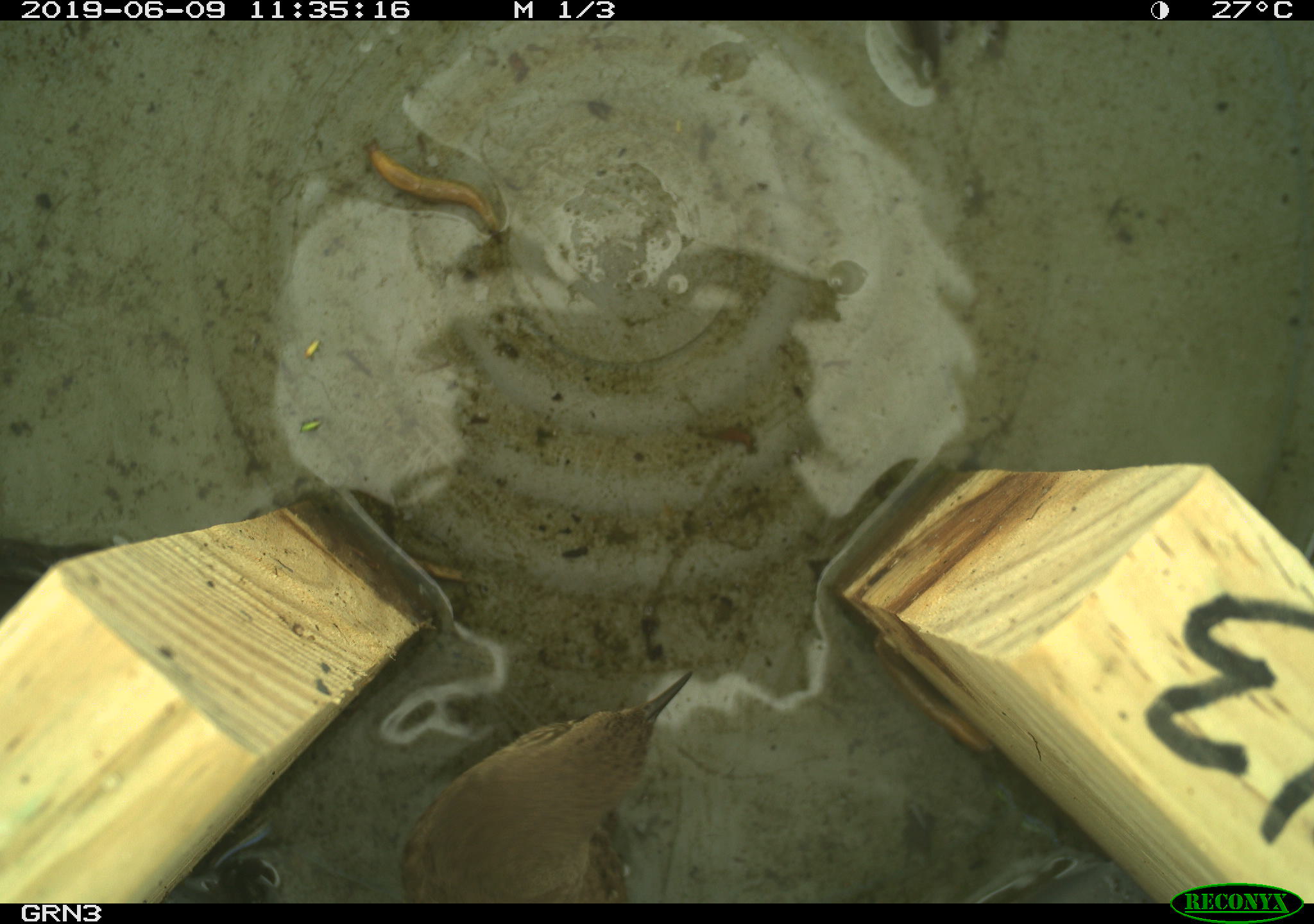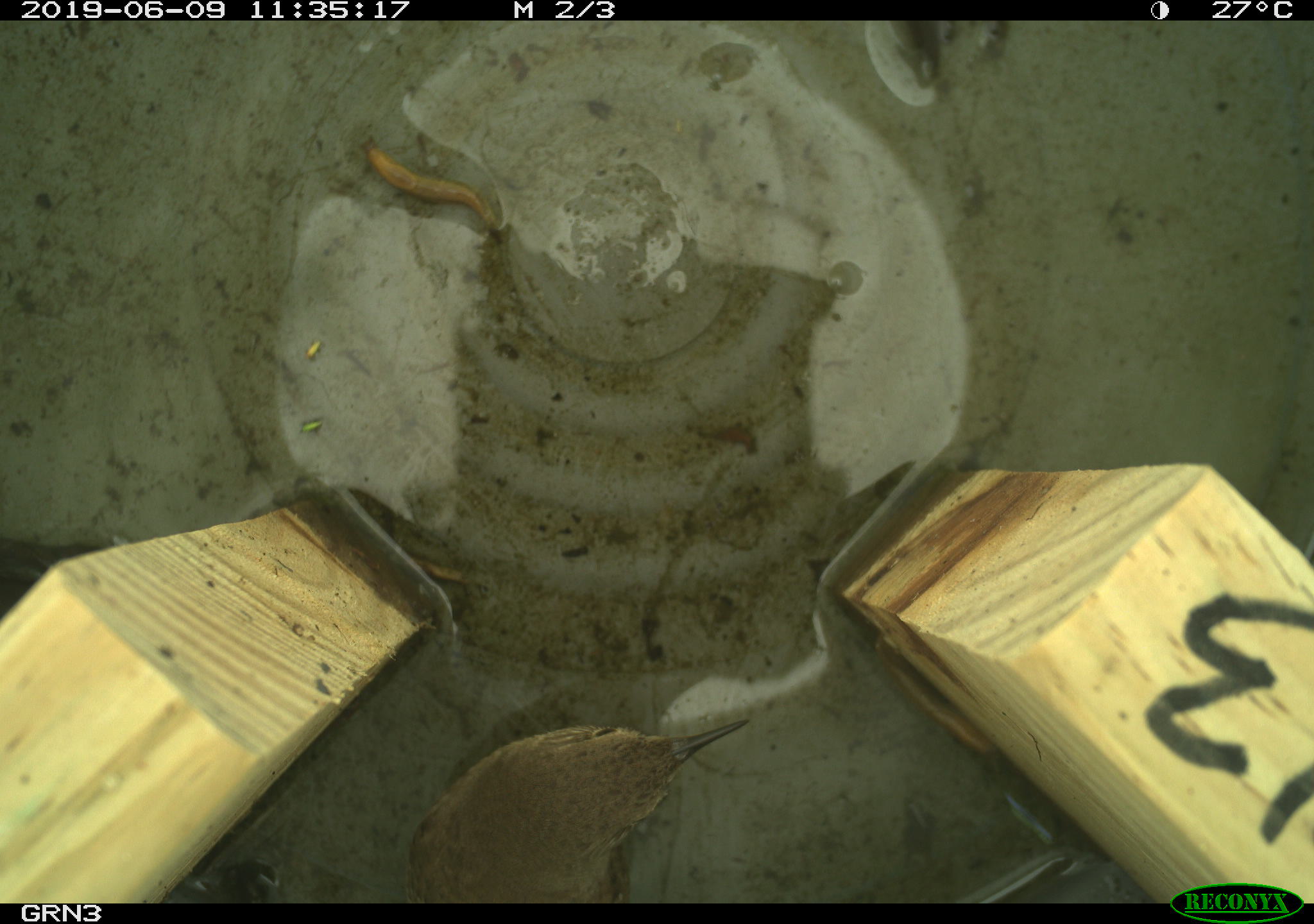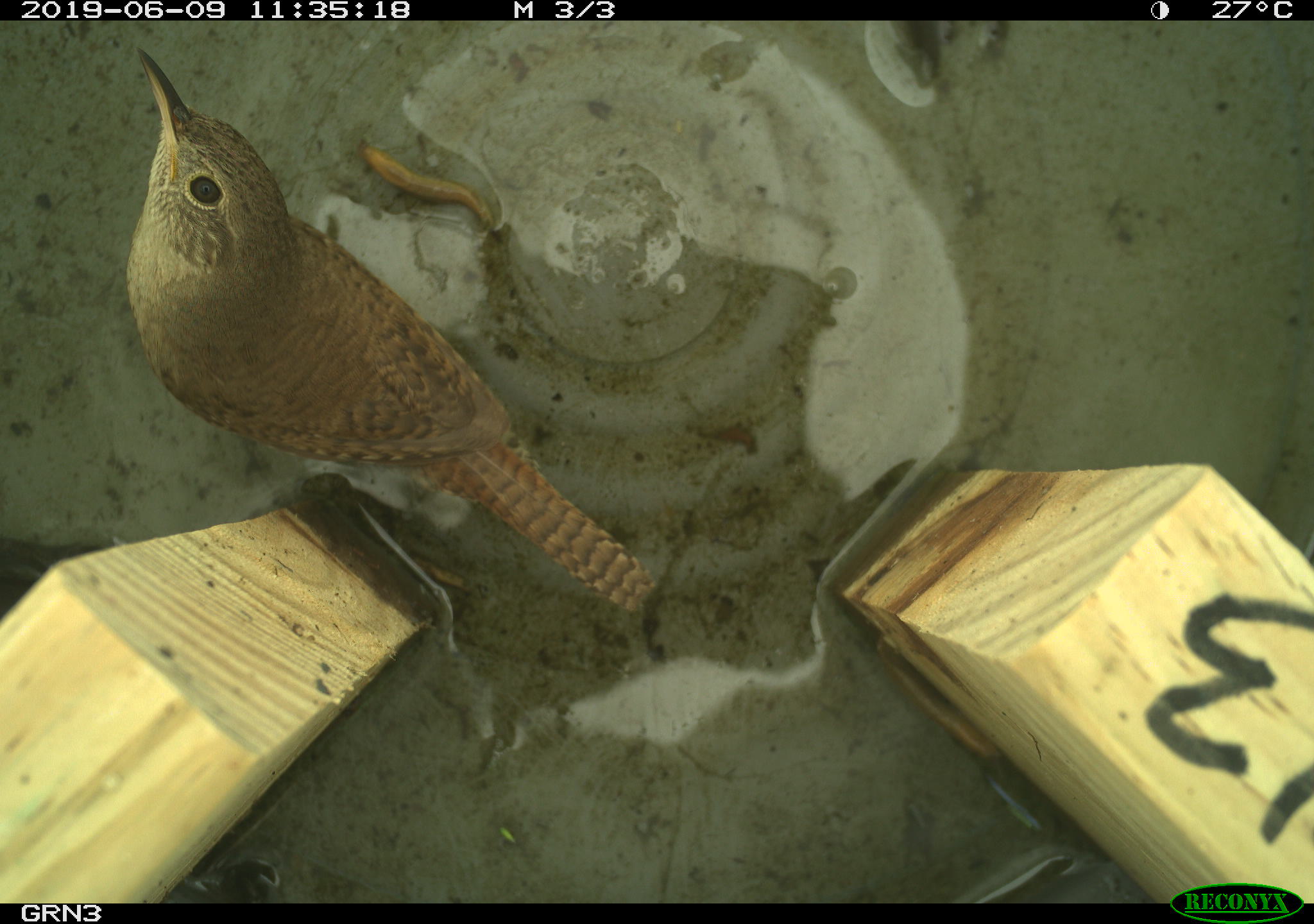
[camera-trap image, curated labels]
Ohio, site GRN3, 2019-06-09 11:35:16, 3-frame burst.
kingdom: Animalia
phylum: Chordata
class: Aves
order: Passeriformes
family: Troglodytidae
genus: Troglodytes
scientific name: Troglodytes aedon aedon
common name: northern house wren